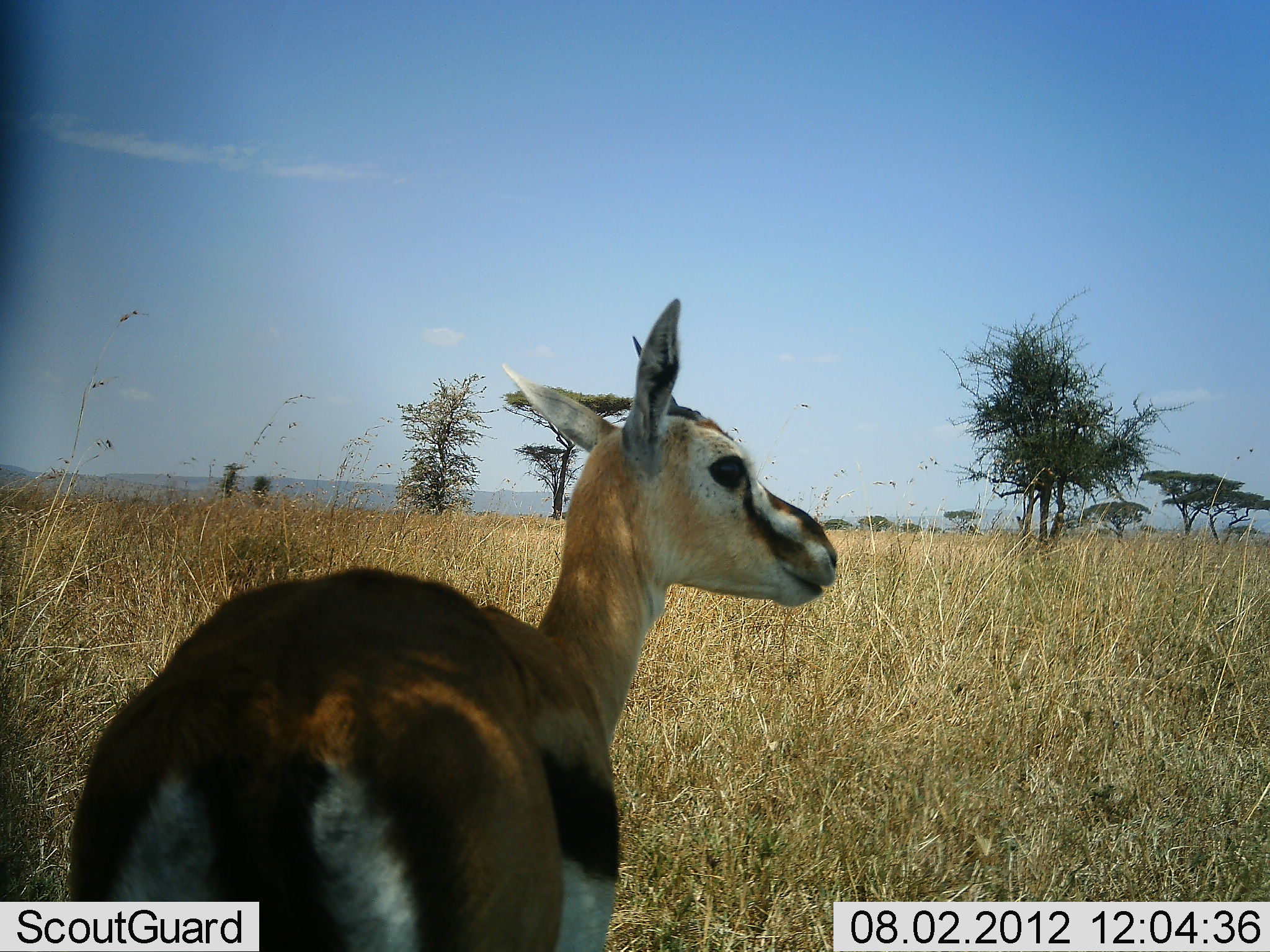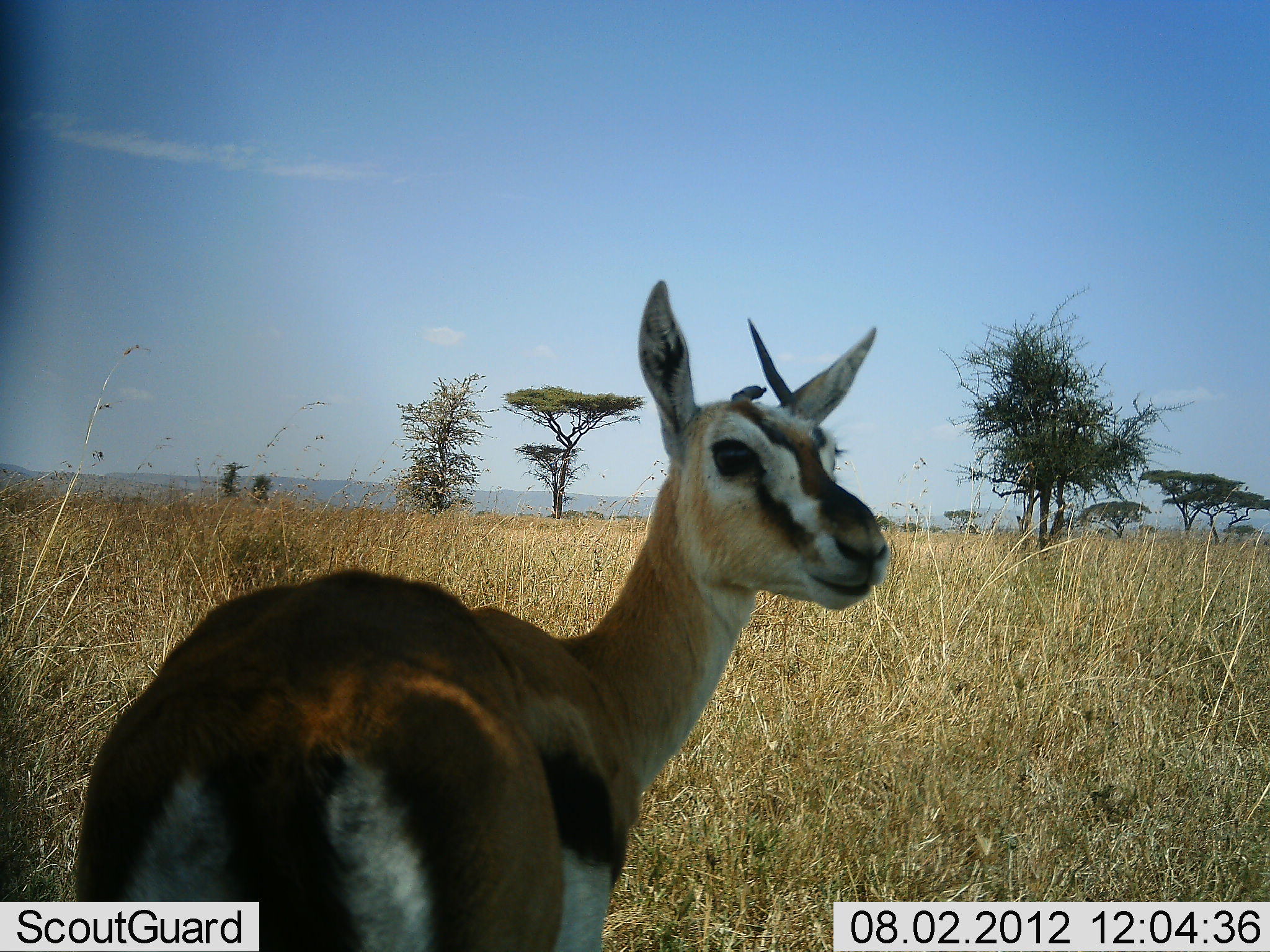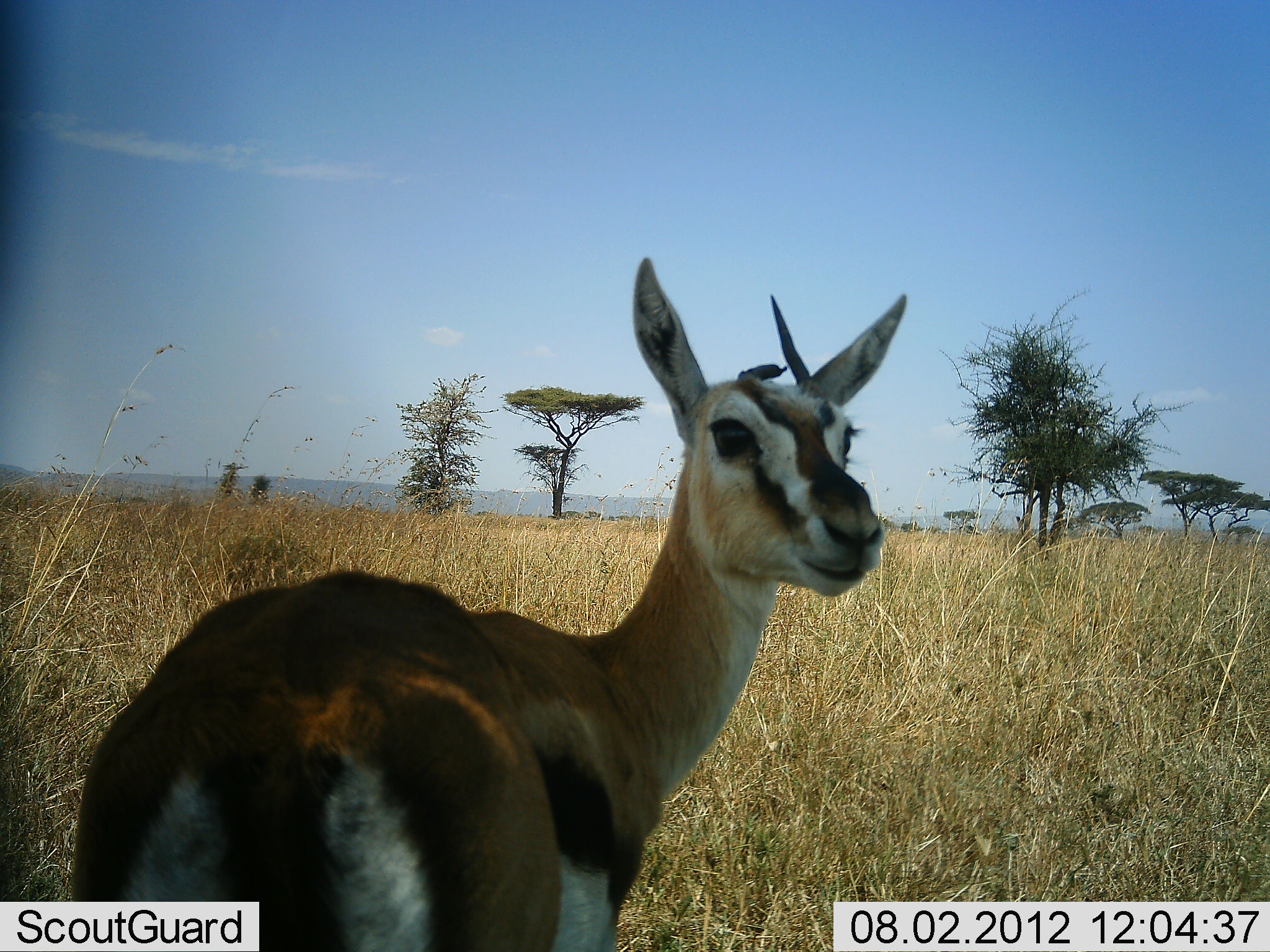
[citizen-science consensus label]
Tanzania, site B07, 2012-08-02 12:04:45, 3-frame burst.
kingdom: Animalia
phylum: Chordata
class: Mammalia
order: Artiodactyla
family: Bovidae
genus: Eudorcas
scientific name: Eudorcas thomsonii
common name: thomson's gazelle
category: gazellethomsons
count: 1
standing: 90%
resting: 0%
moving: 10%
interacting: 0%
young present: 0%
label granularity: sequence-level